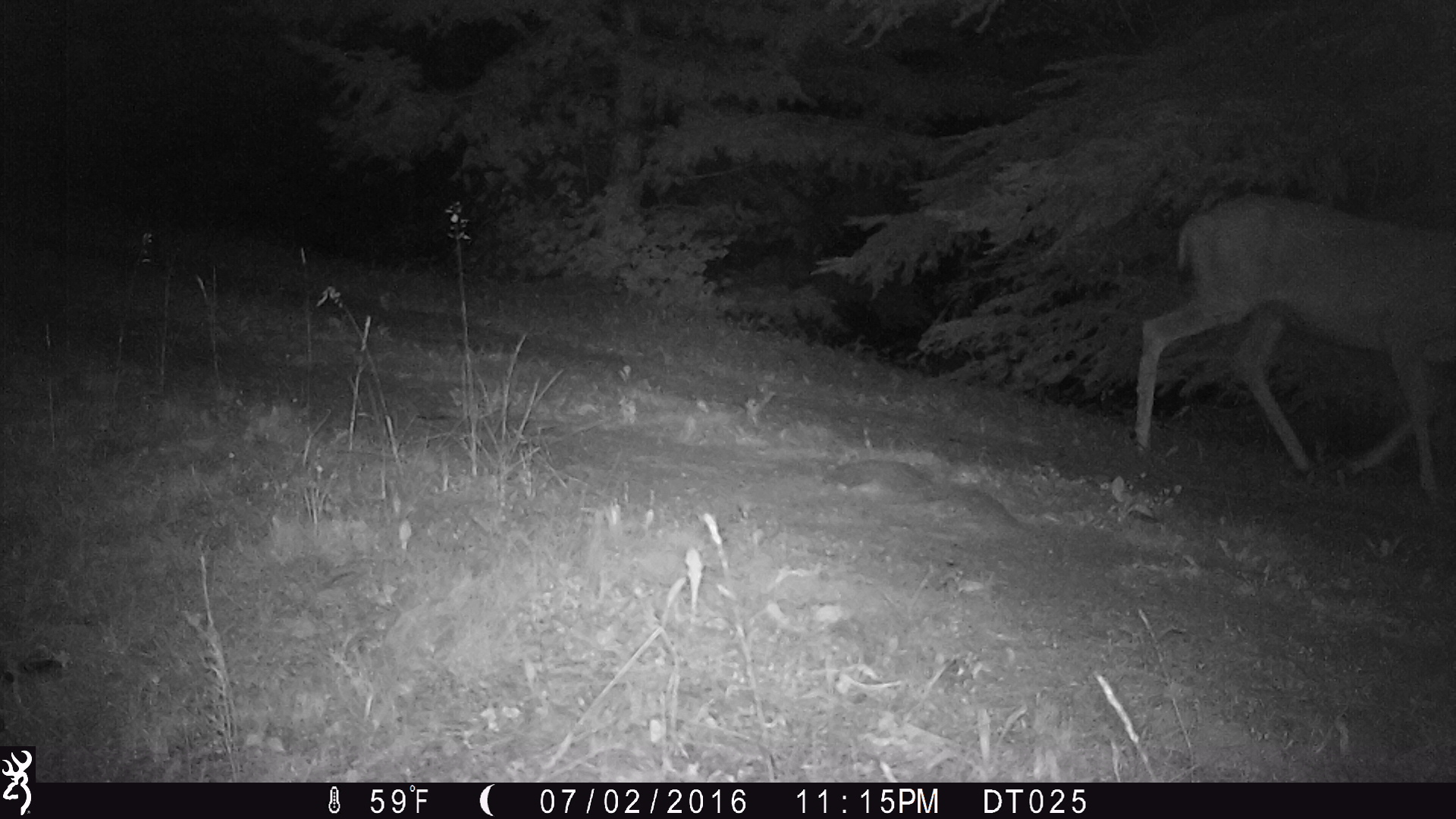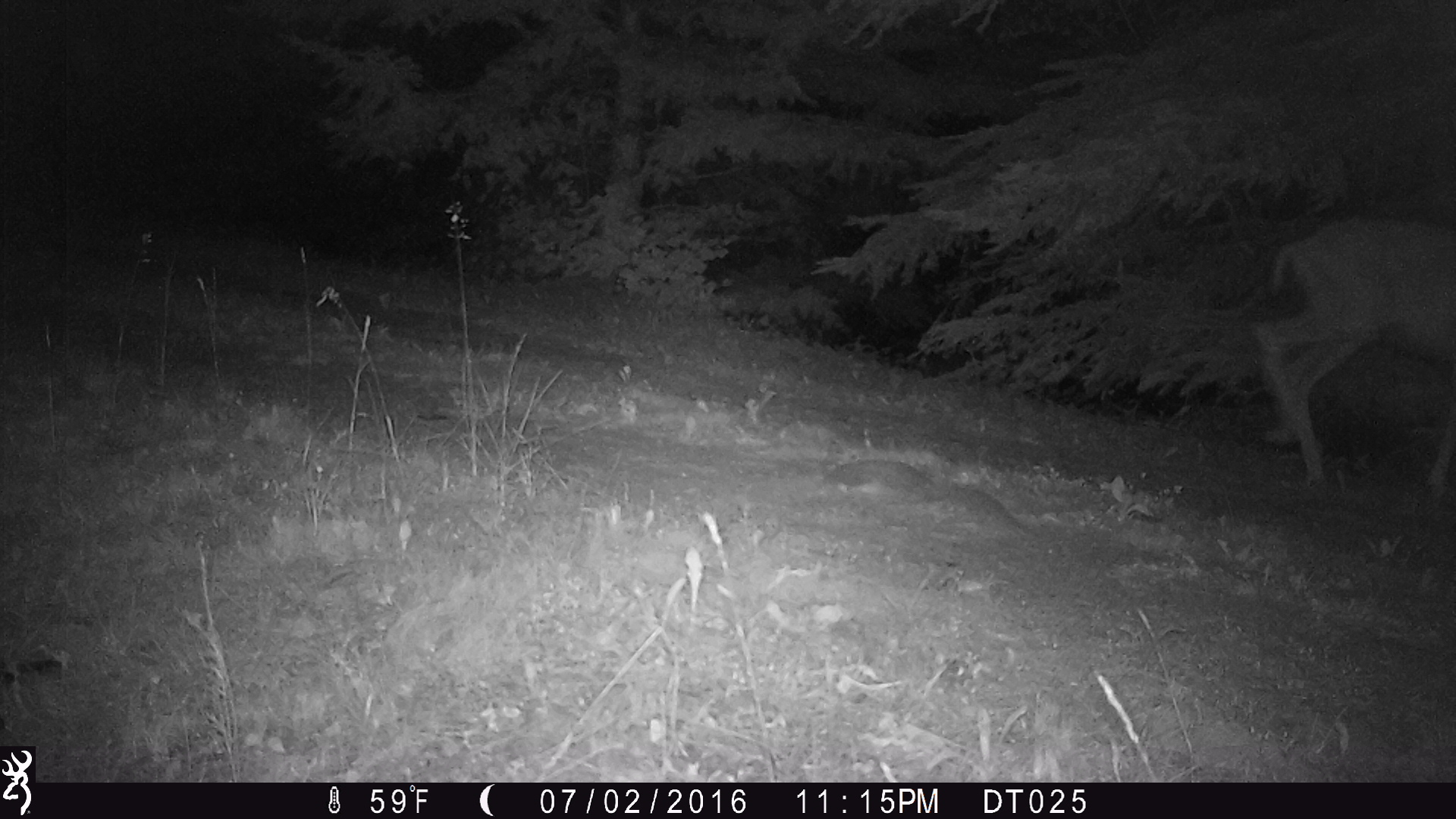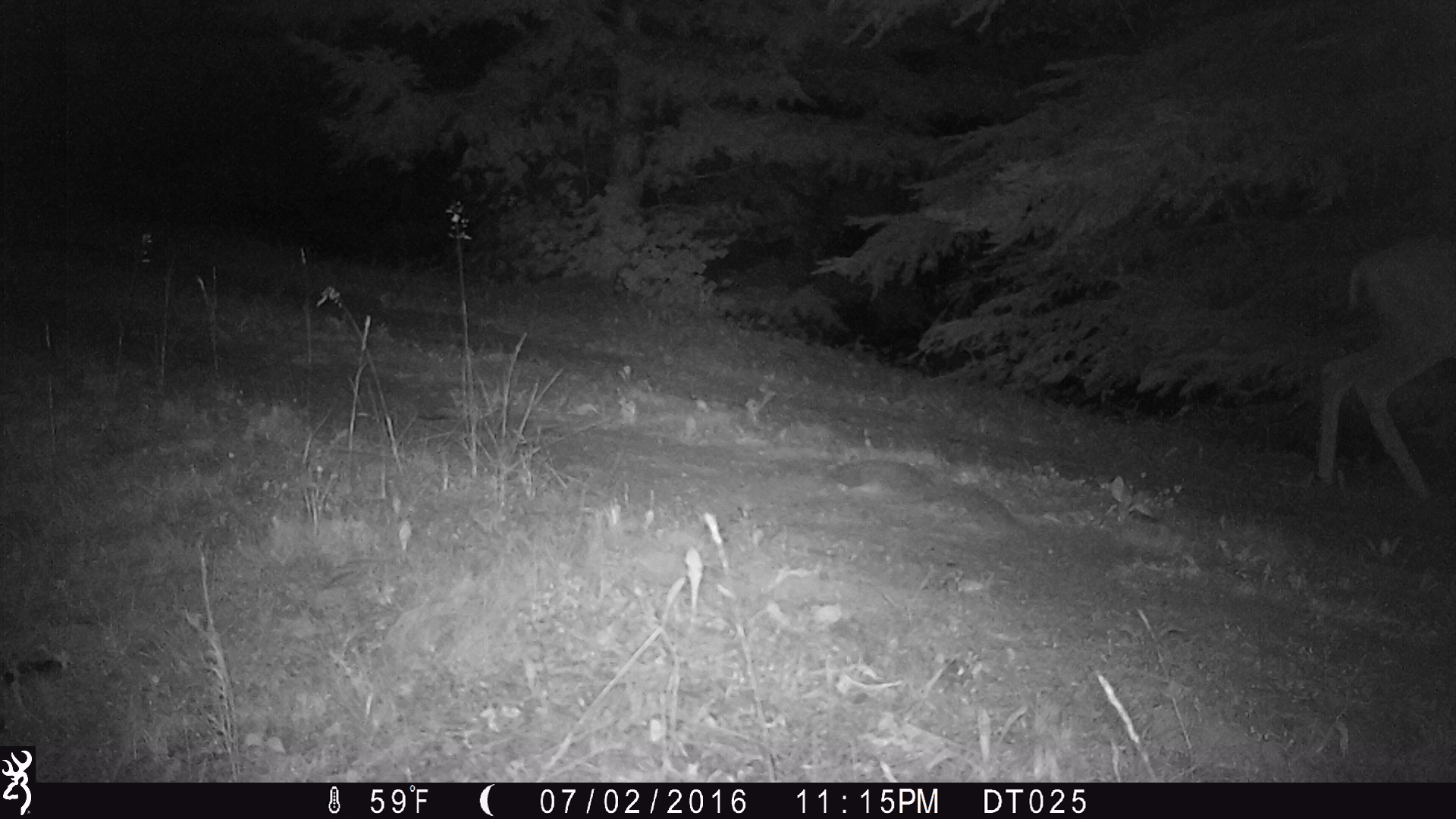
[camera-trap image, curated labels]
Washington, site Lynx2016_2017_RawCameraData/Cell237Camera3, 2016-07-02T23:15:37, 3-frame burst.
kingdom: Animalia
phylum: Chordata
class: Mammalia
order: Artiodactyla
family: Cervidae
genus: Odocoileus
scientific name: Odocoileus hemionus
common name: mule deer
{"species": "Odocoileus hemionus (mule deer)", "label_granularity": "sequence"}